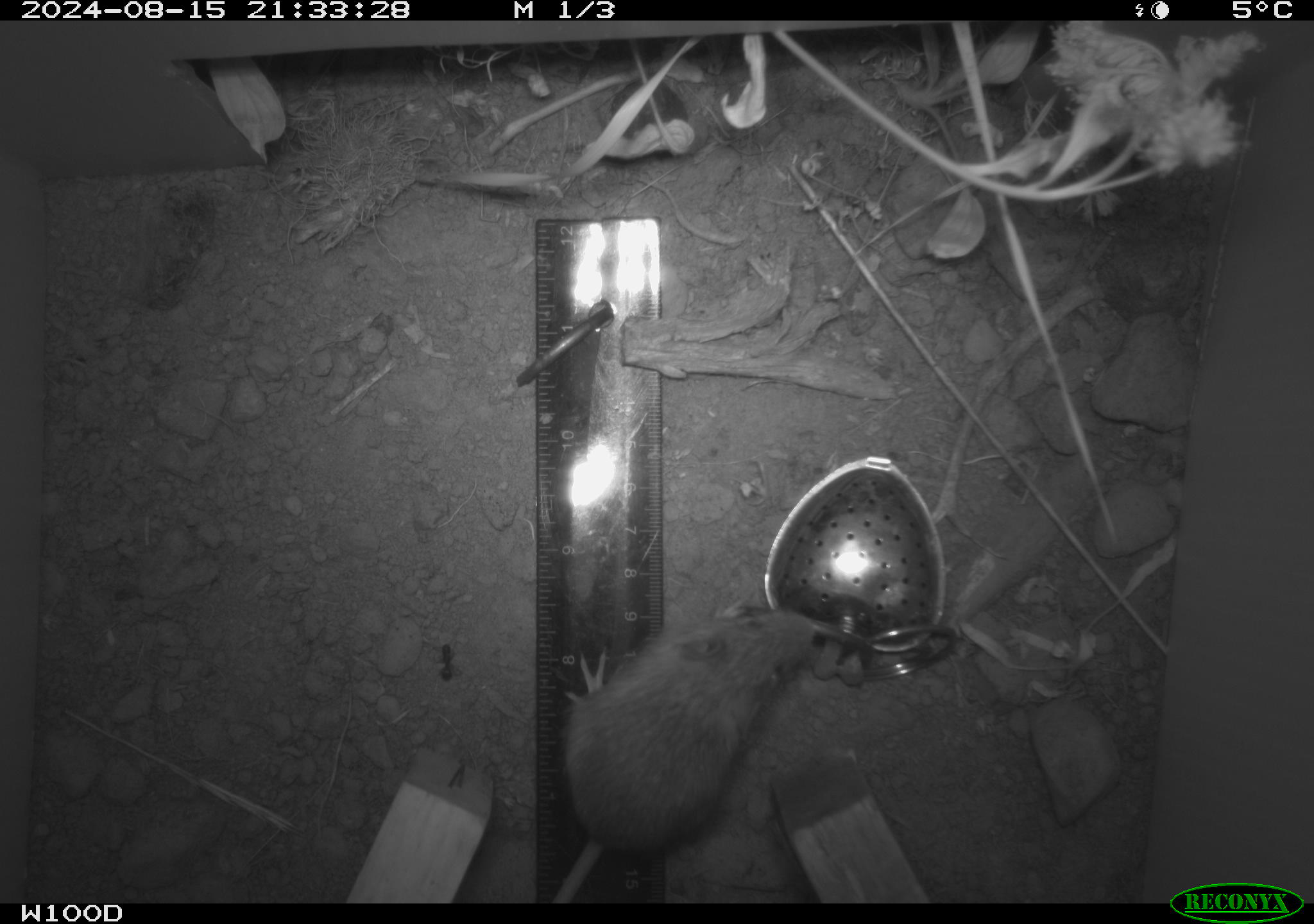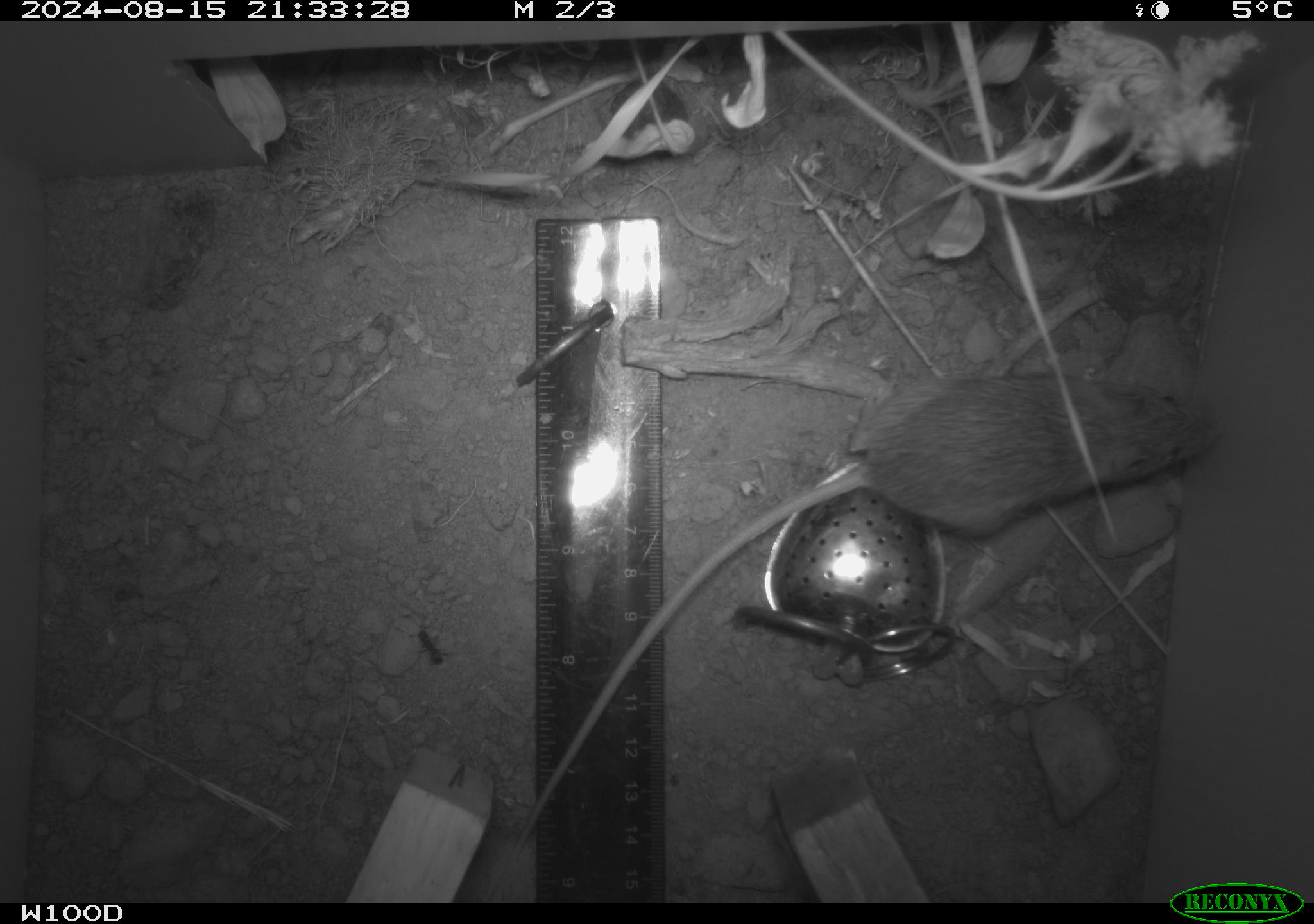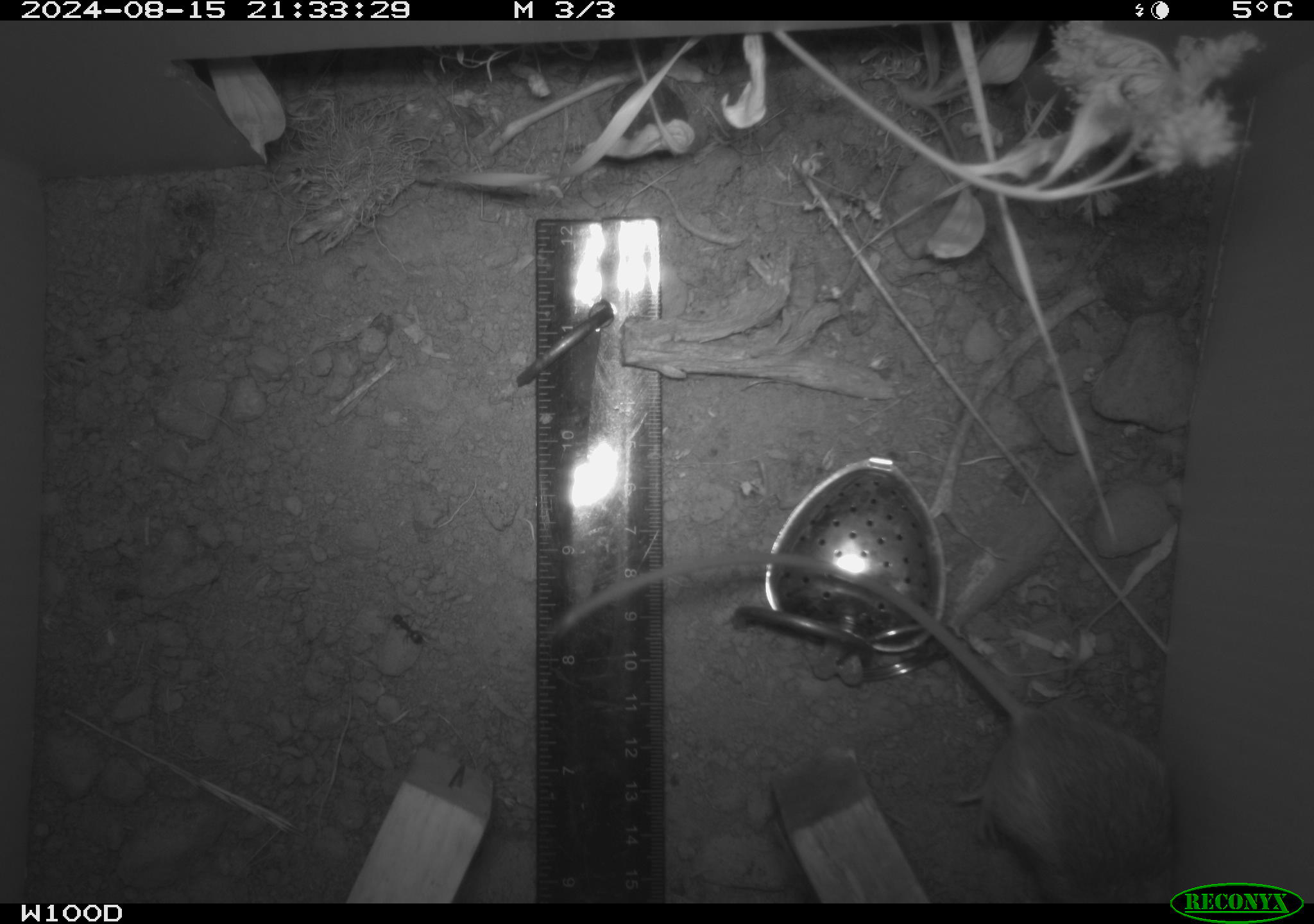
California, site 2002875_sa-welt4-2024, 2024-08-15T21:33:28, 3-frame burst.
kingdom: Animalia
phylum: Chordata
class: Mammalia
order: Rodentia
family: Zapodidae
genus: Zapus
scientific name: Zapus princeps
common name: pacific jumping mouse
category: south-western jumping mouse